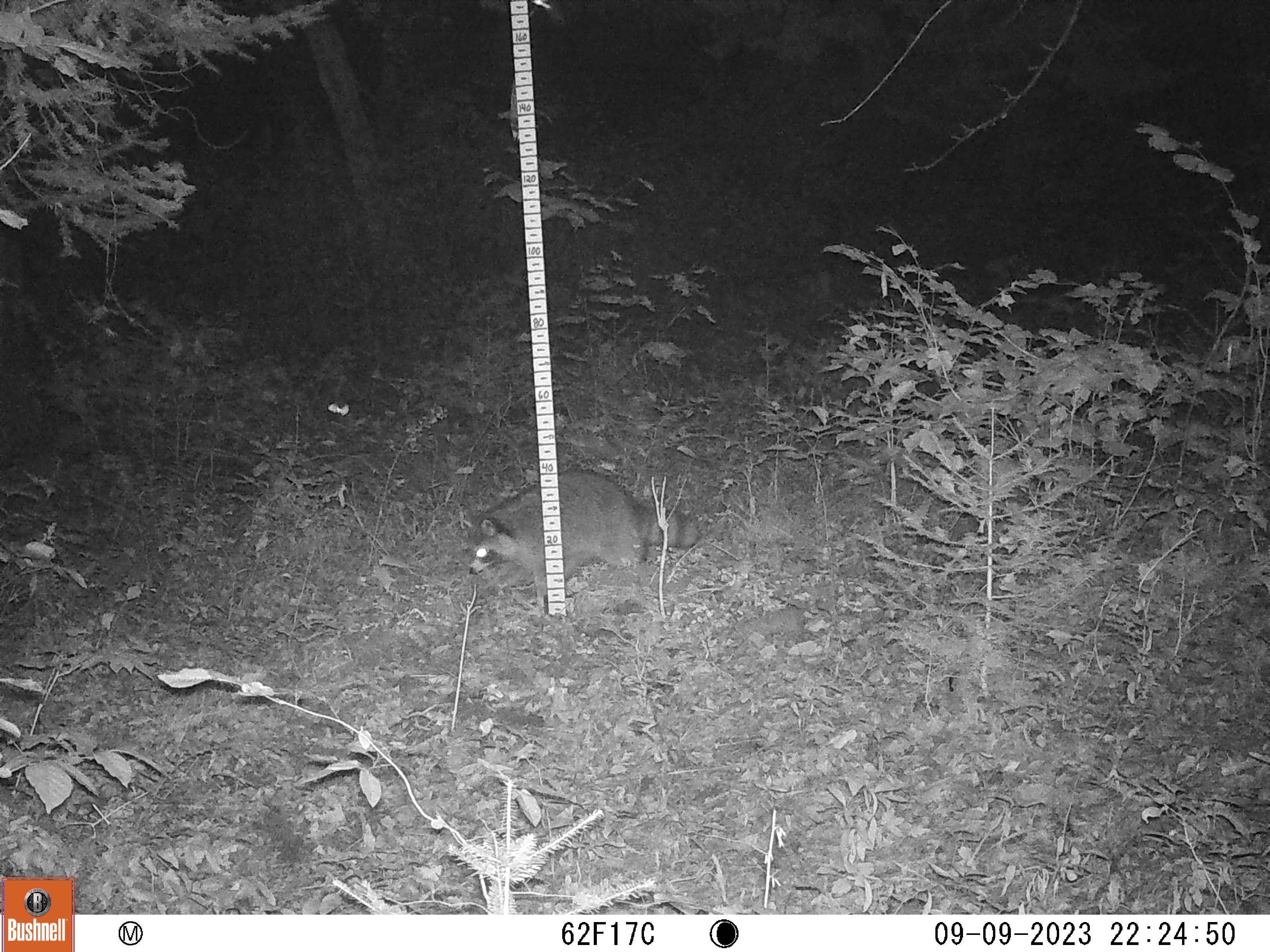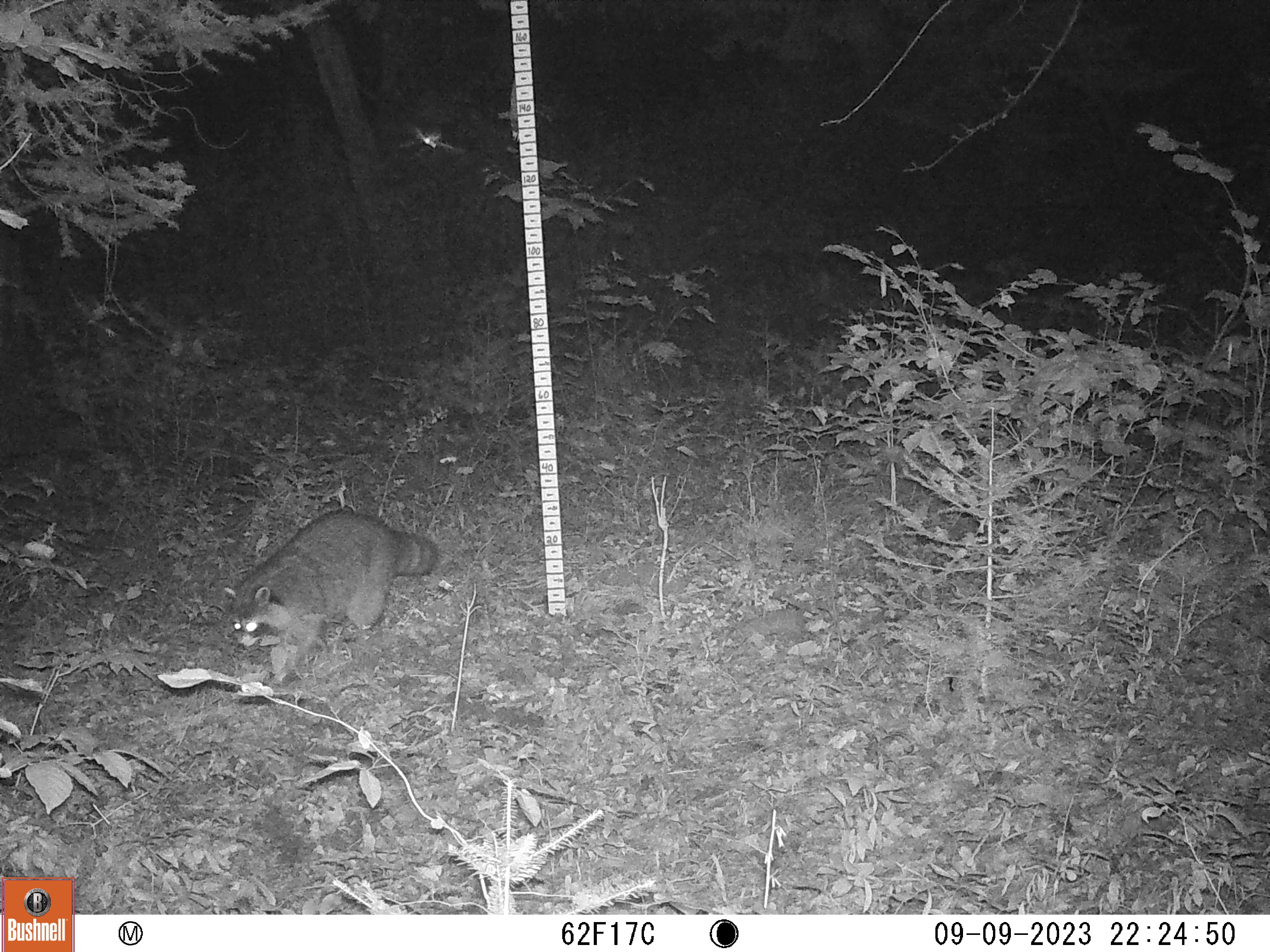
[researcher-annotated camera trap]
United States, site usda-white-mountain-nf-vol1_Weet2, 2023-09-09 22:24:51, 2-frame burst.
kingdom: Animalia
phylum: Chordata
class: Mammalia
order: Carnivora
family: Procyonidae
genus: Procyon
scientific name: Procyon lotor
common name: raccoon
Raccoon (Procyon lotor).